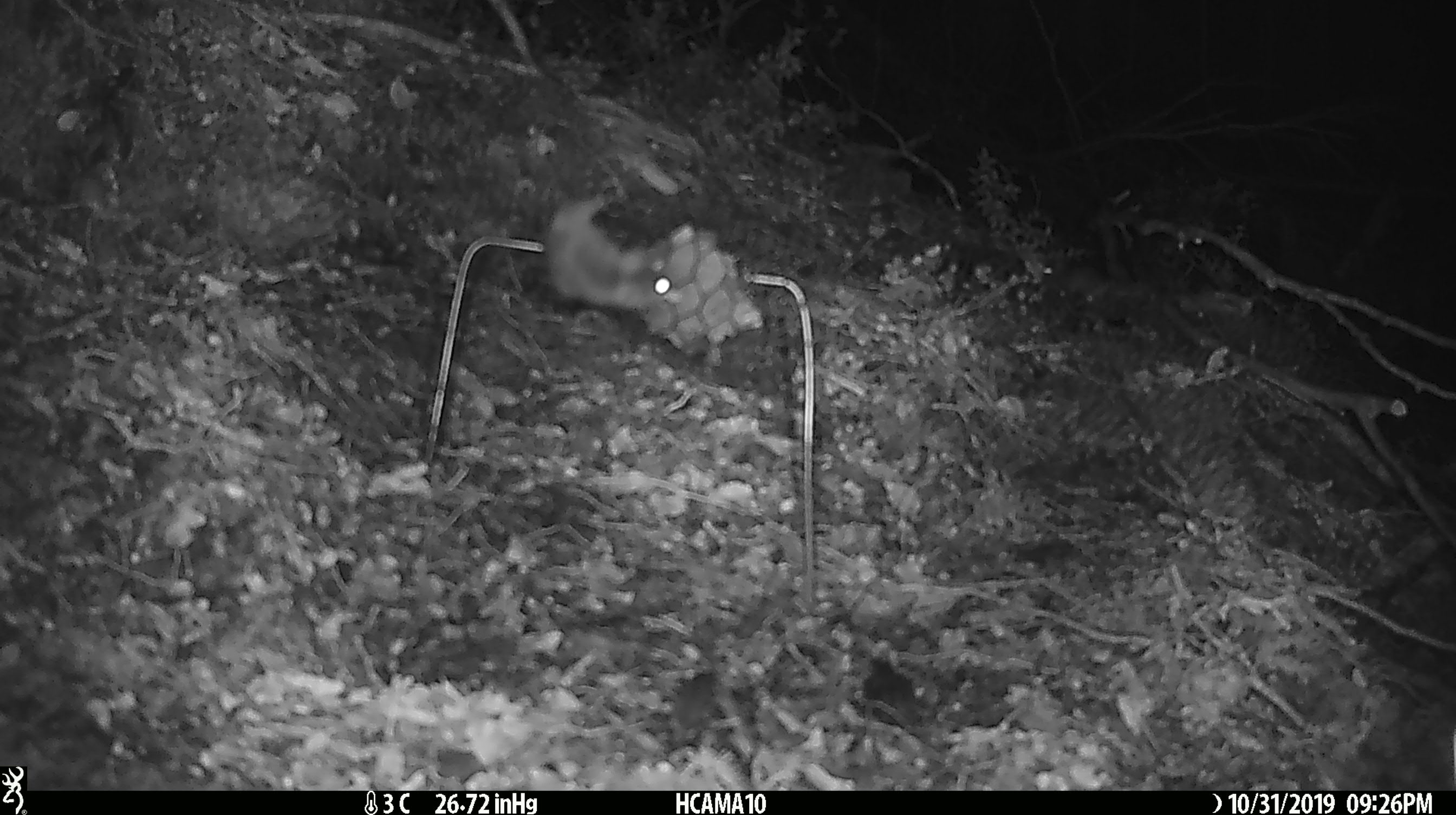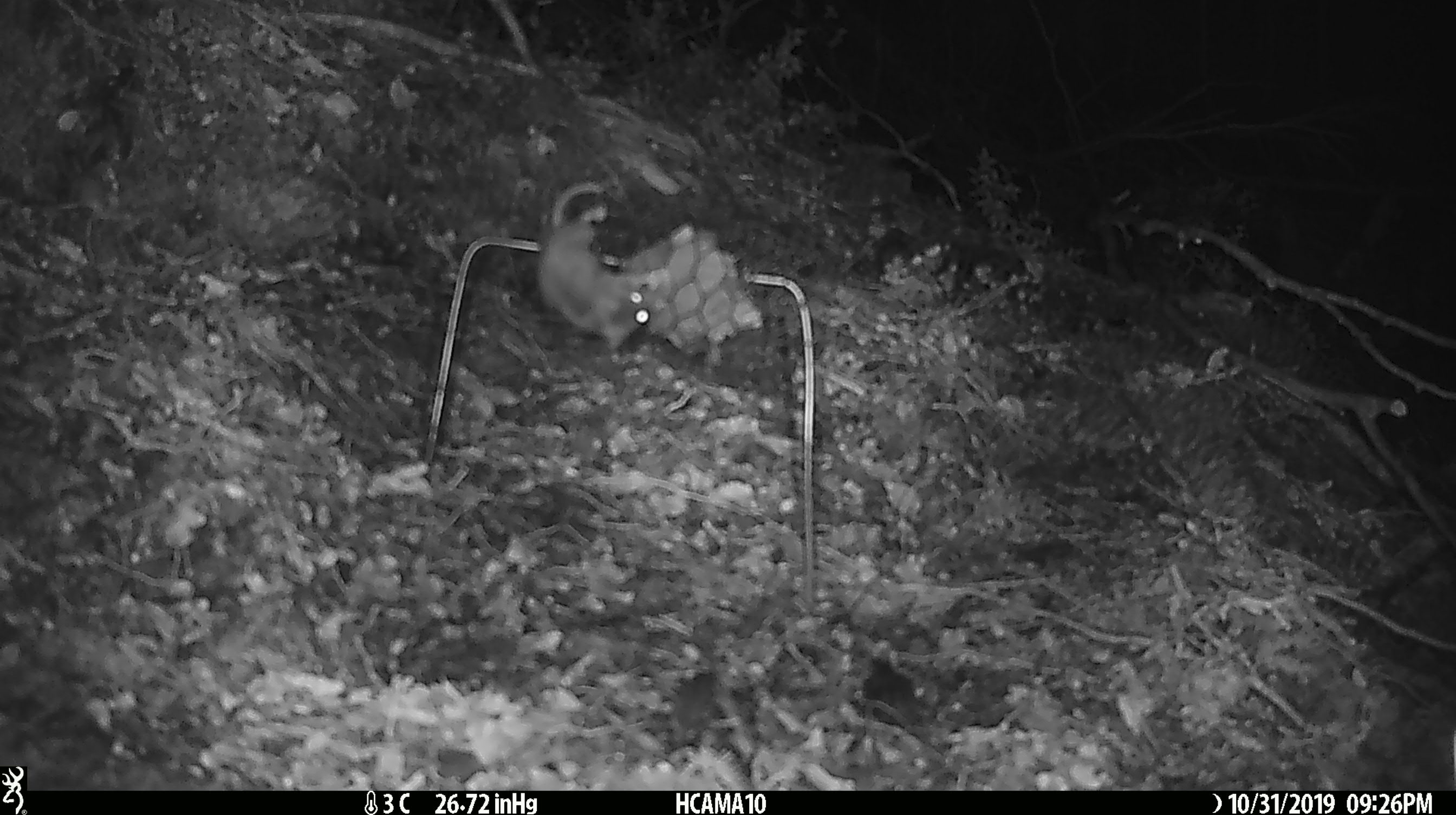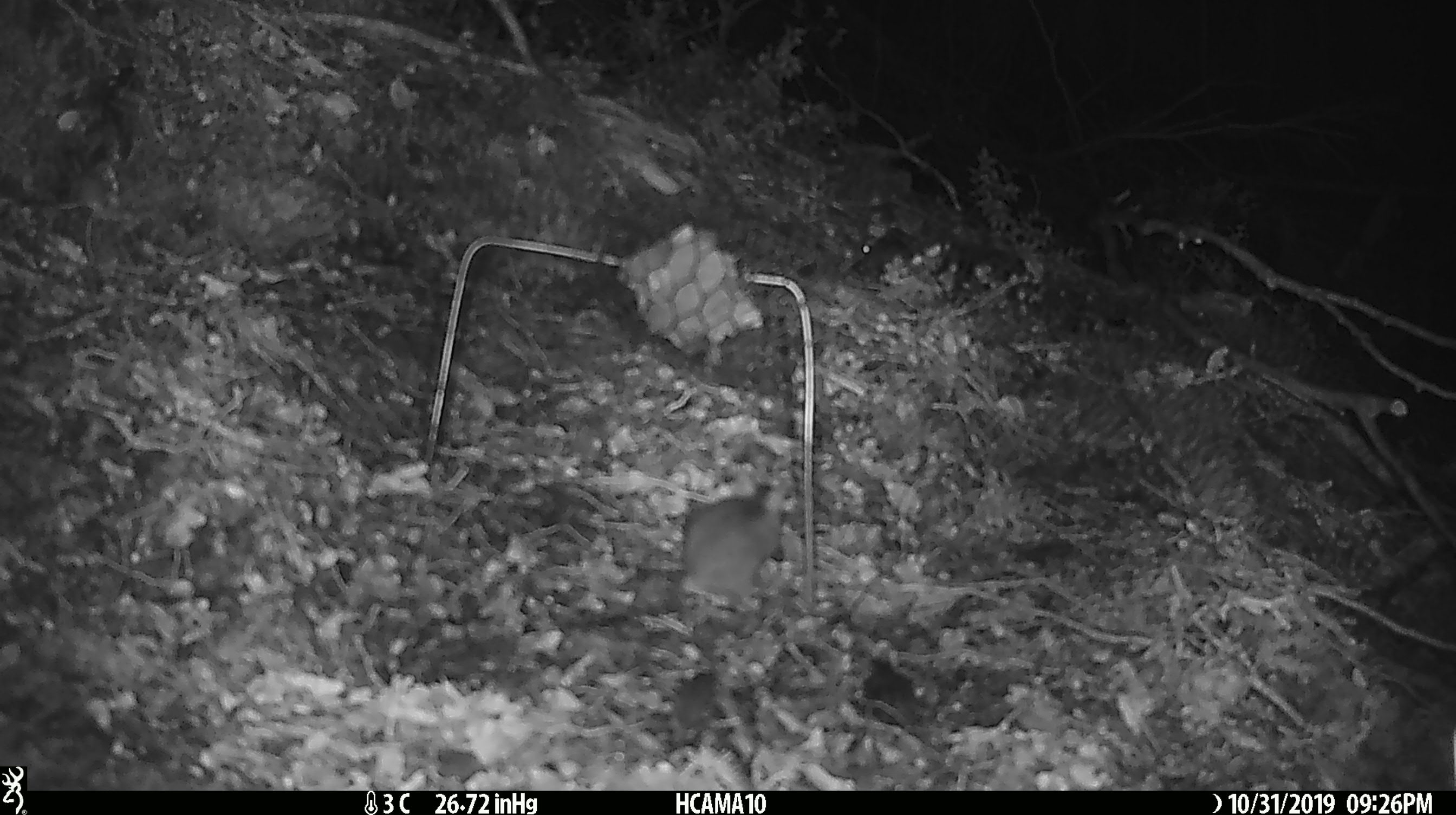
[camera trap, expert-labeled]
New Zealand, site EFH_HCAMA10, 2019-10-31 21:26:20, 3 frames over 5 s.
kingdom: Animalia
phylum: Chordata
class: Mammalia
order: Rodentia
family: Muridae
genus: Mus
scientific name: Mus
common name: mouse